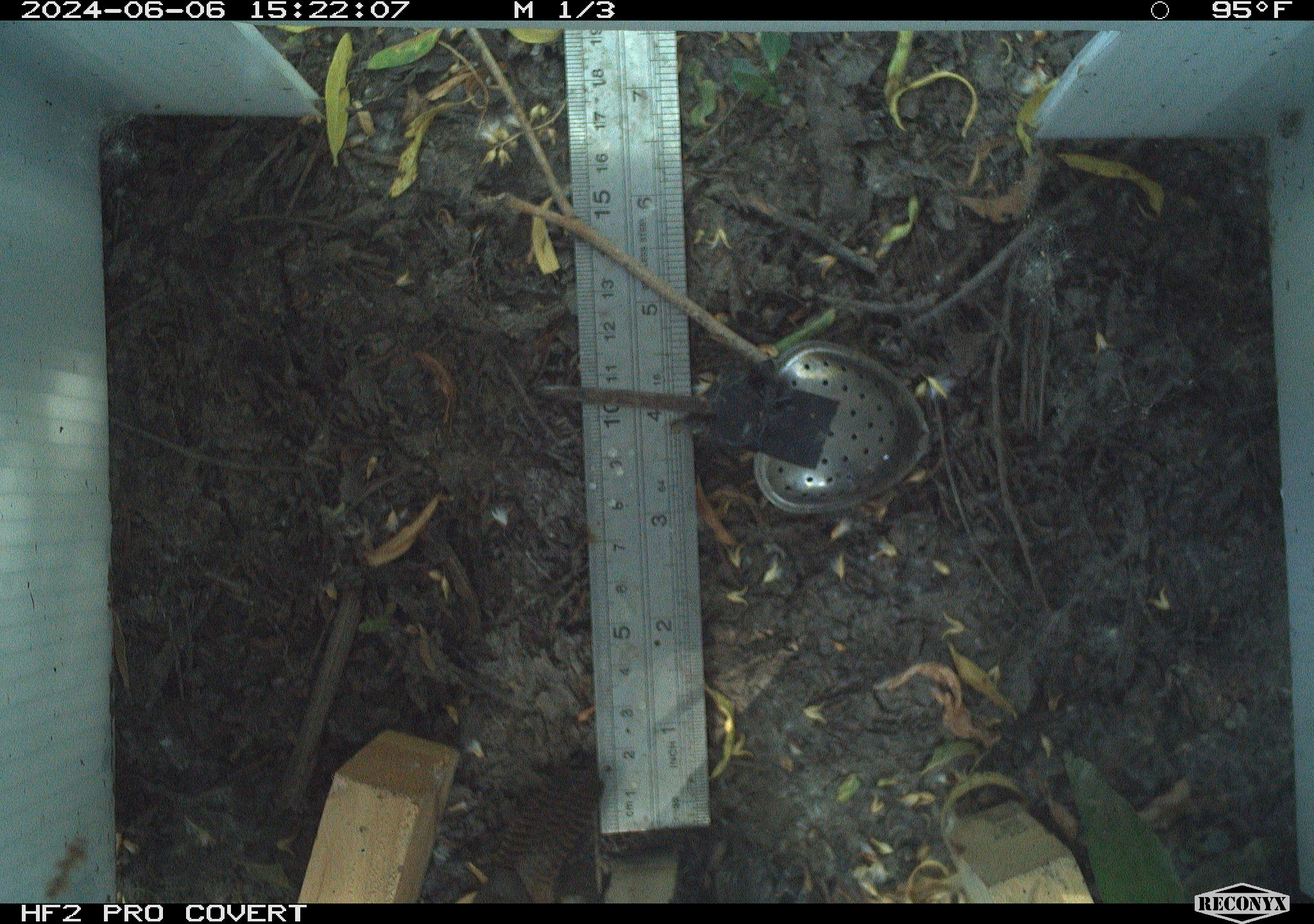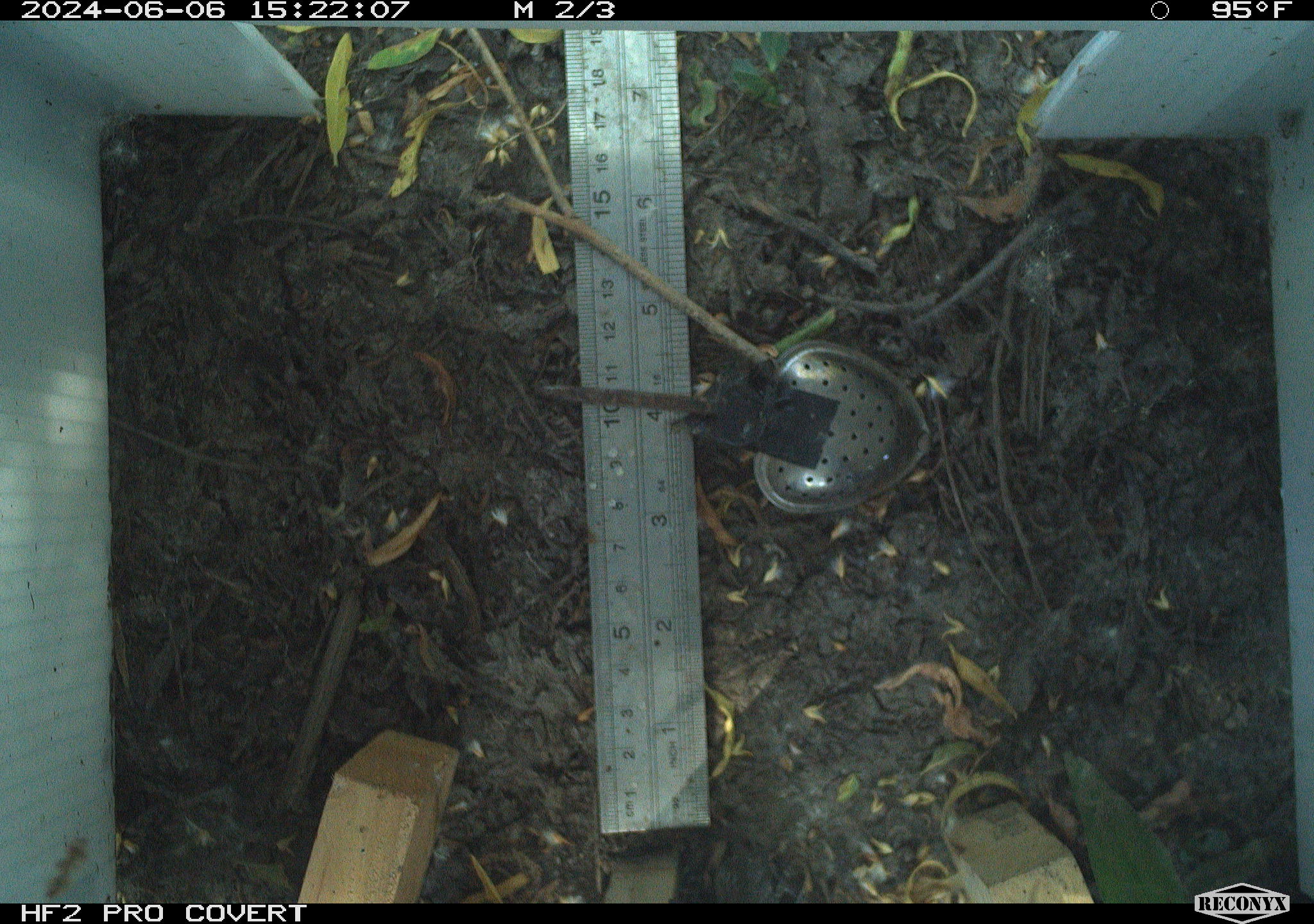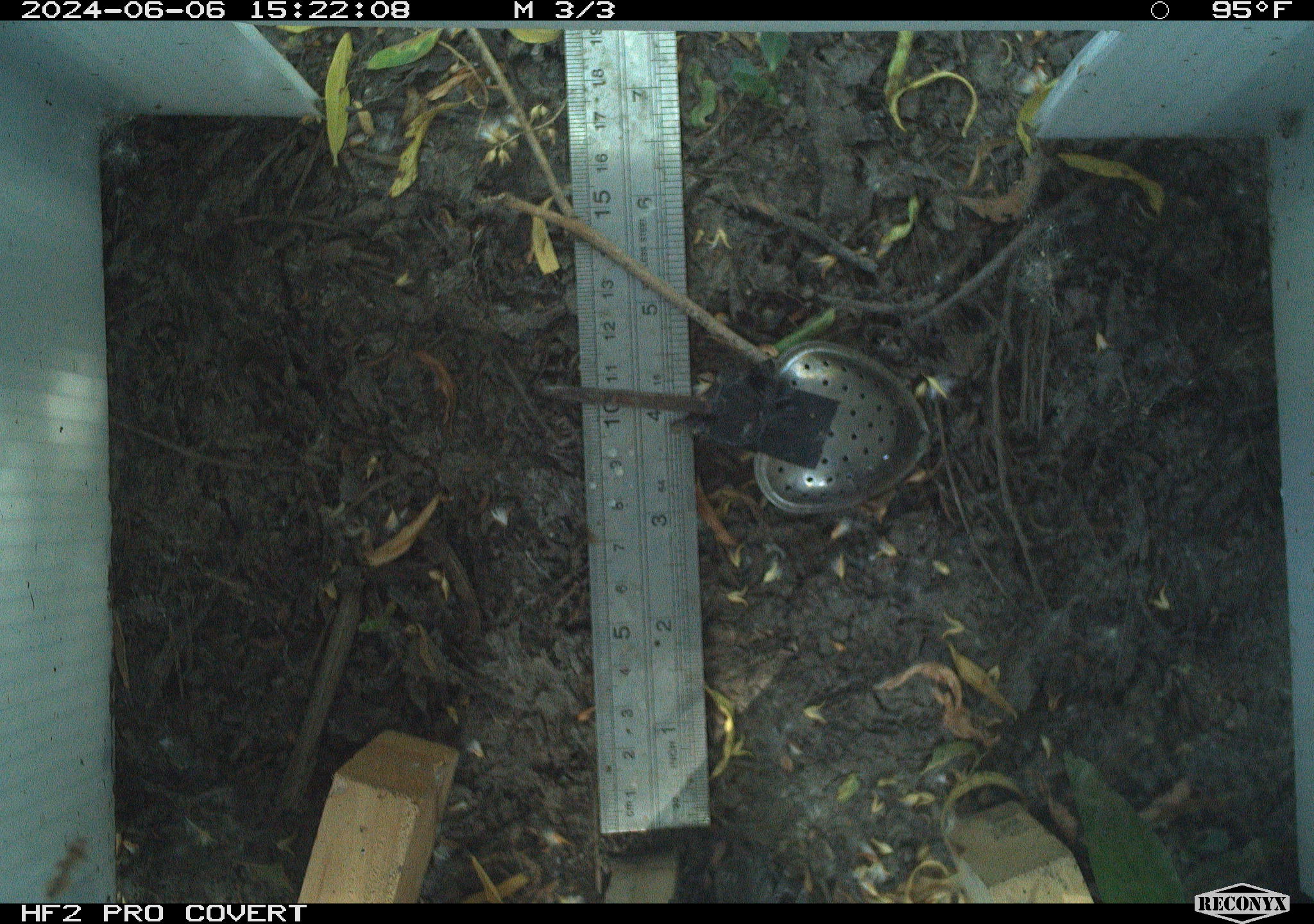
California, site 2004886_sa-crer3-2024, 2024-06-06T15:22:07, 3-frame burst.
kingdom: Animalia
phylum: Chordata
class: Aves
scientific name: Aves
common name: bird